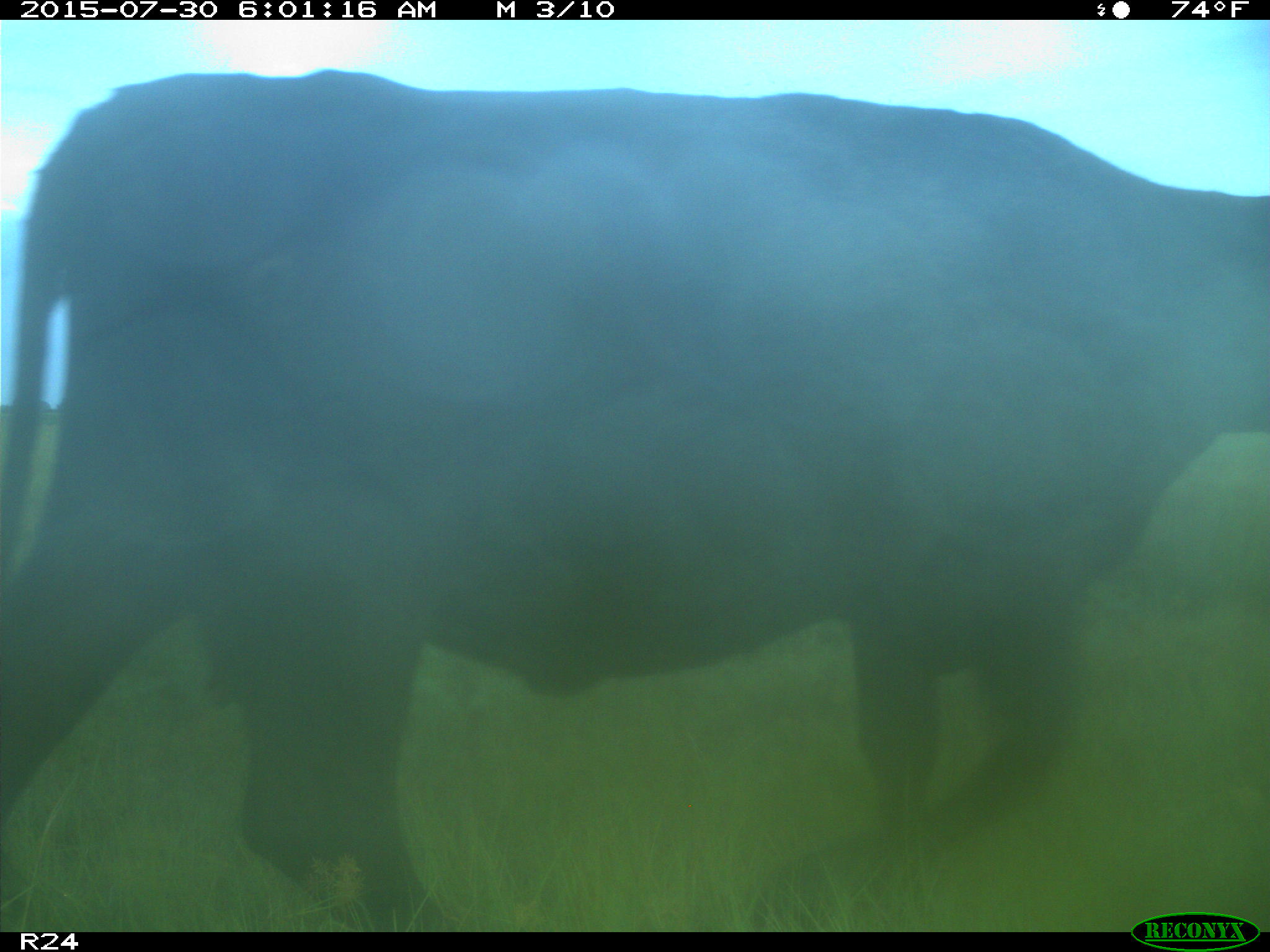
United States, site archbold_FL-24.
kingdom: Animalia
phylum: Chordata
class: Mammalia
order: Artiodactyla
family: Bovidae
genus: Bos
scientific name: Bos taurus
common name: domestic cow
Bos taurus (domestic cow).